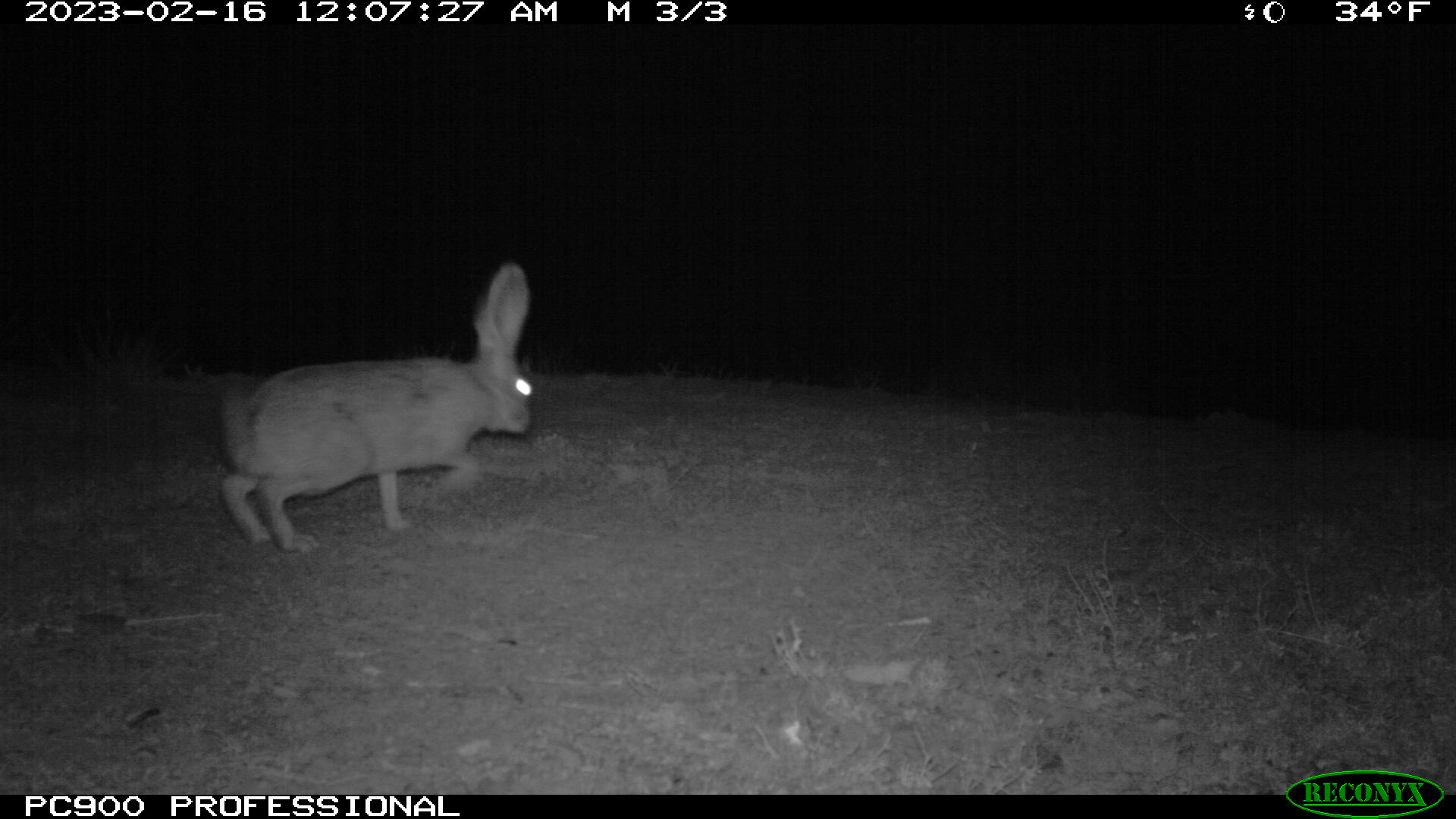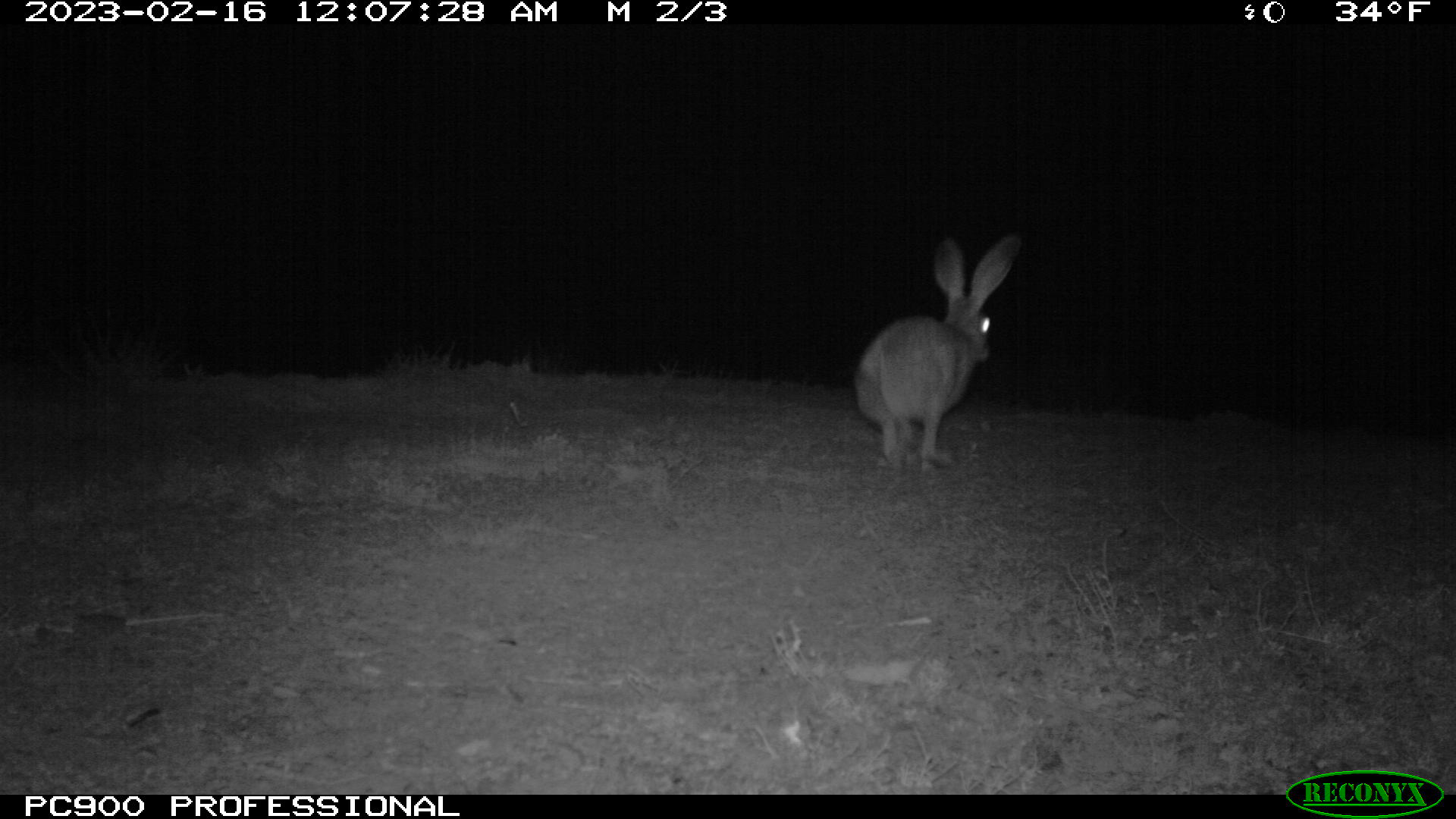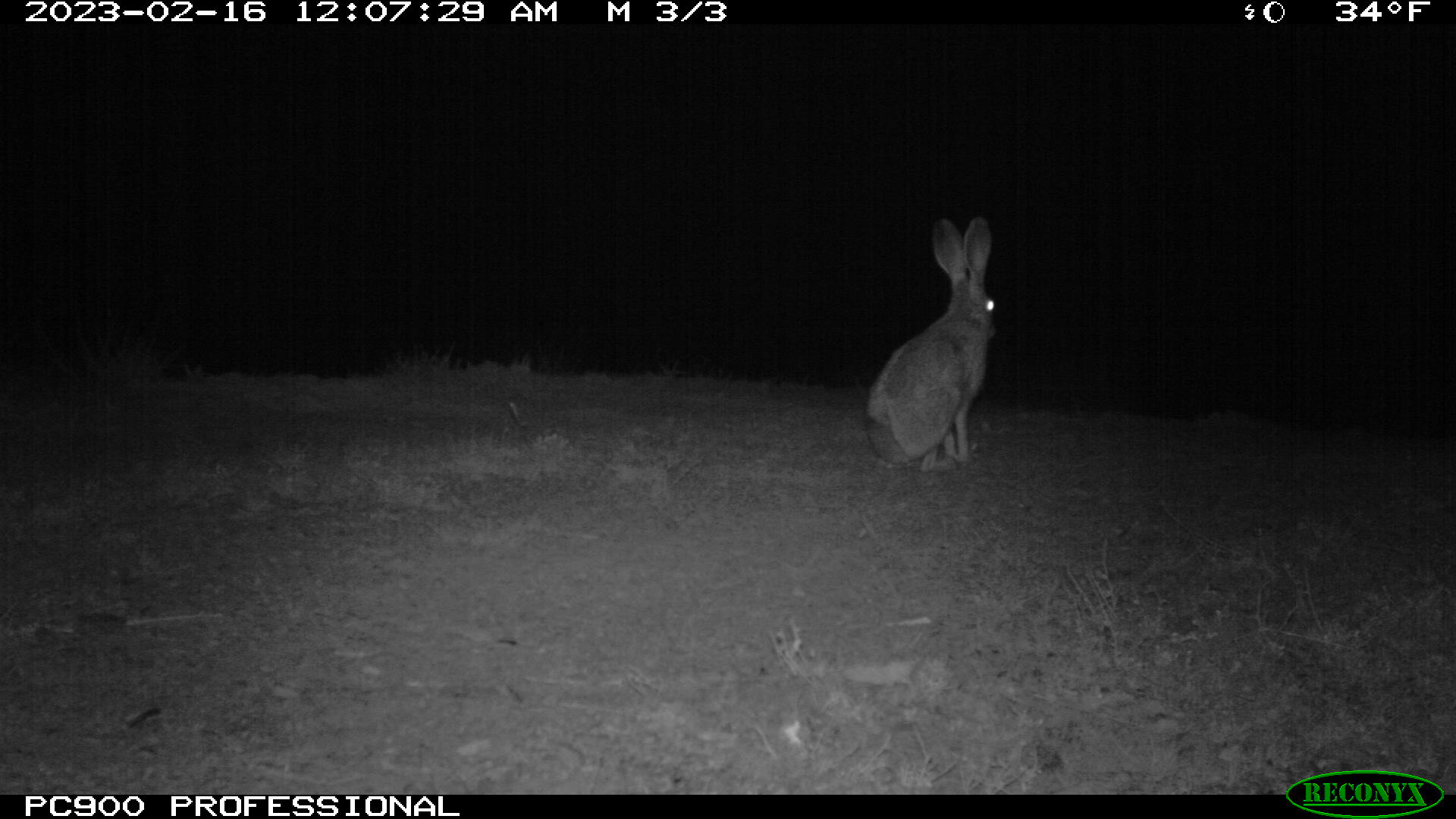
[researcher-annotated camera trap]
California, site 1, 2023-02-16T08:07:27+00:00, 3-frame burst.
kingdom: Animalia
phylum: Chordata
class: Mammalia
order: Lagomorpha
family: Leporidae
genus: Lepus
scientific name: Lepus californicus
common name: black-tailed jackrabbit